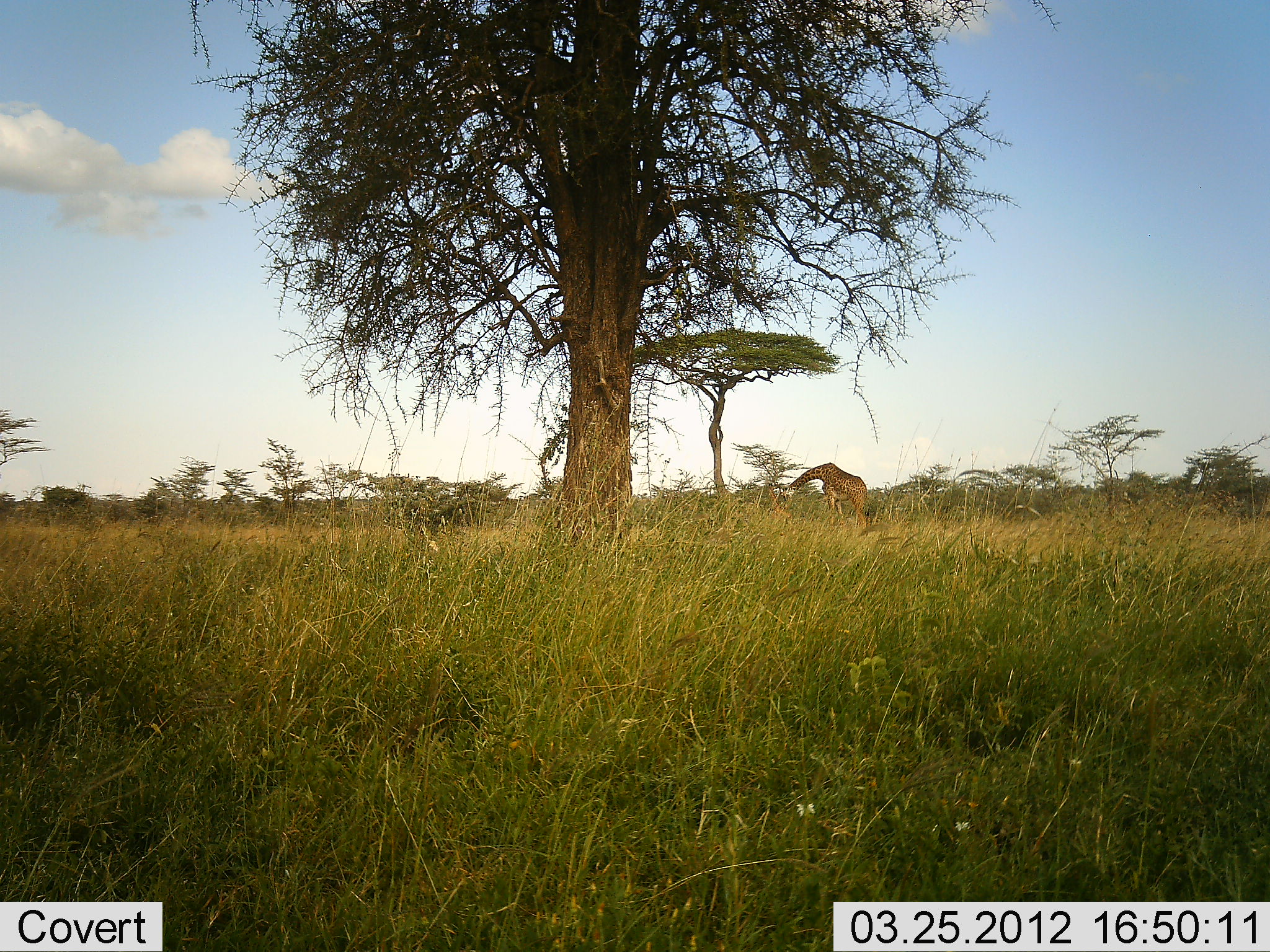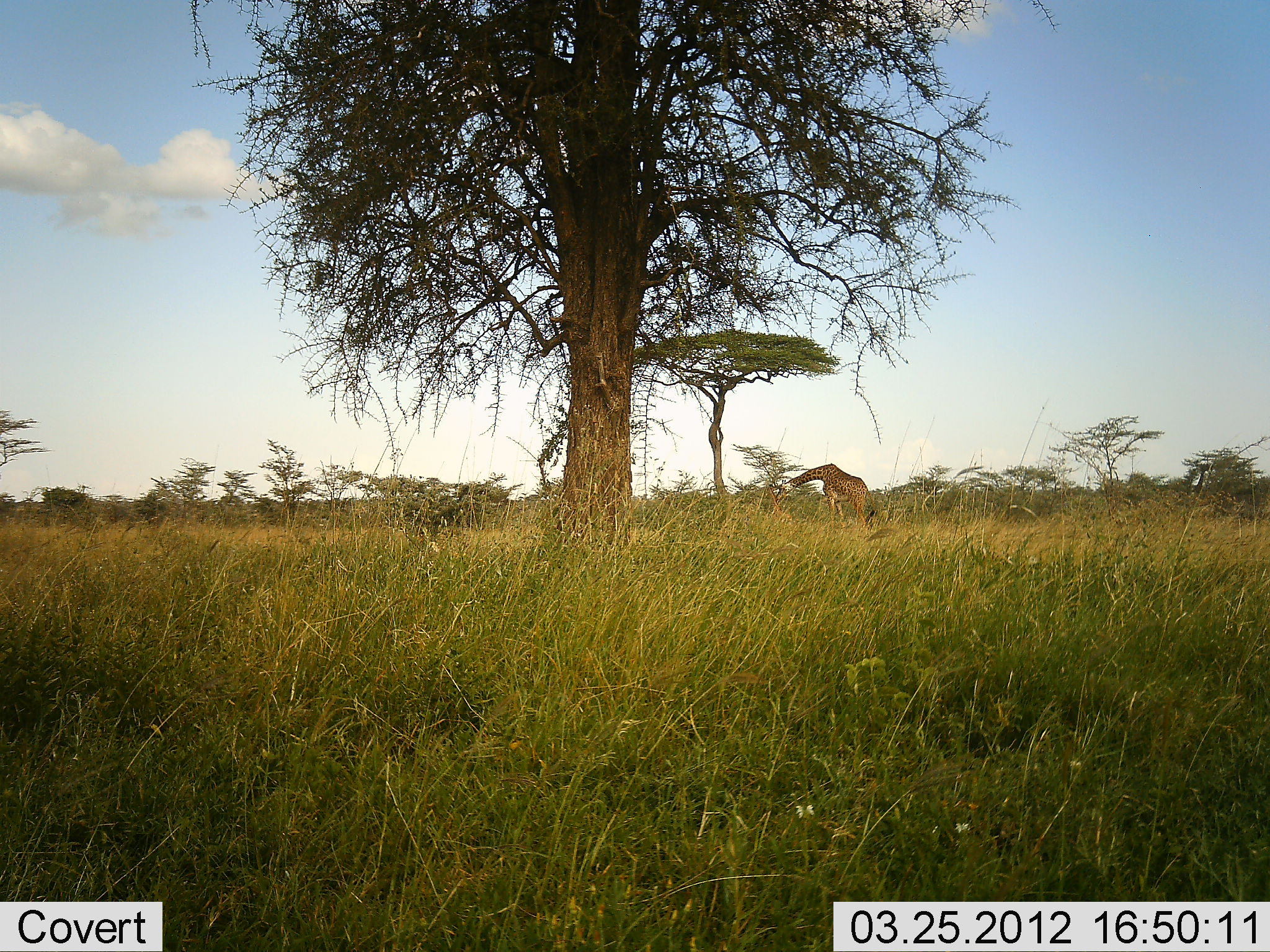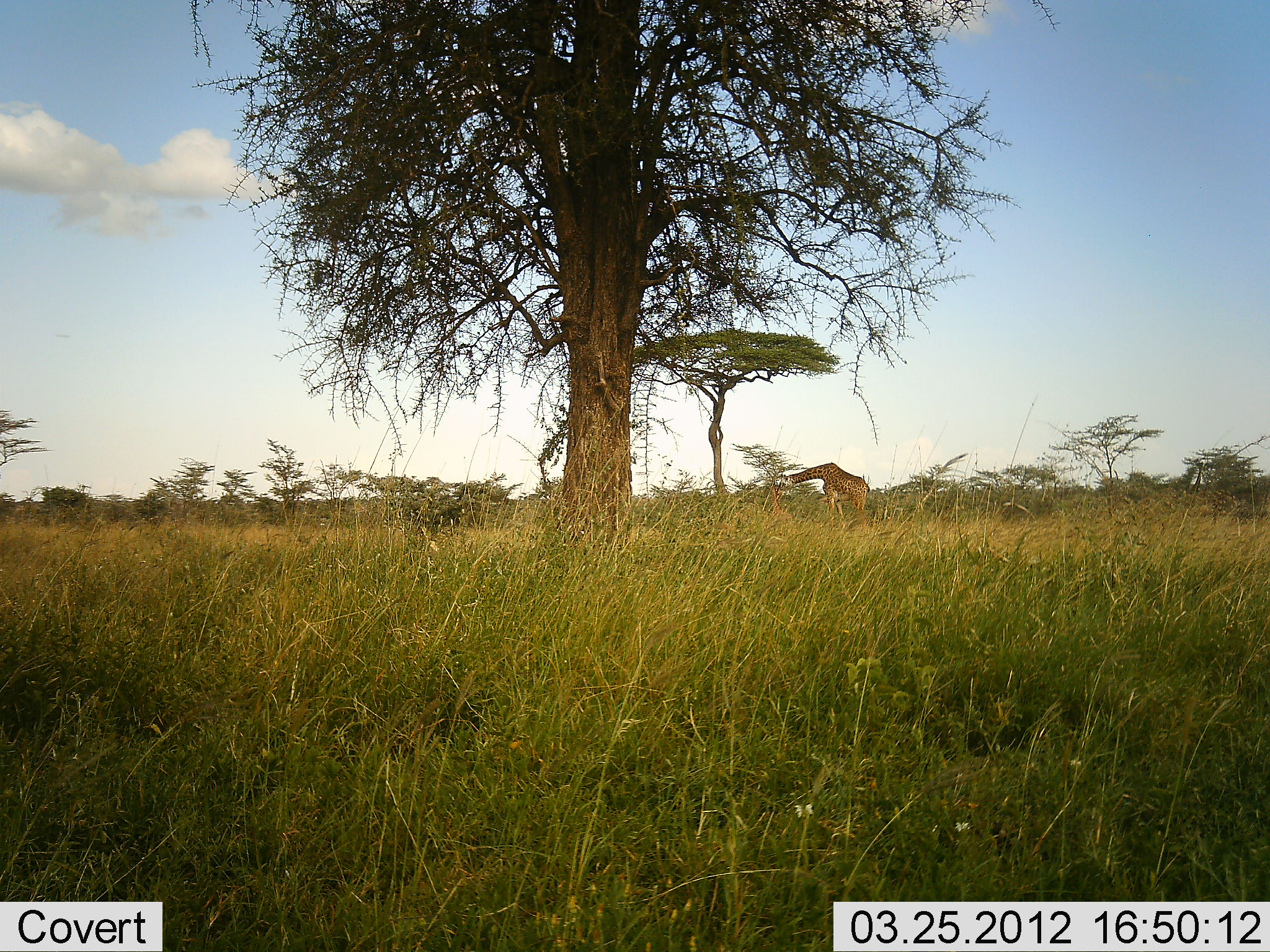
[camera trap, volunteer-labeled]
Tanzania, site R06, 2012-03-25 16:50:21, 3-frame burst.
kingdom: Animalia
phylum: Chordata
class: Mammalia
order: Artiodactyla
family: Giraffidae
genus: Giraffa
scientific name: Giraffa camelopardalis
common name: giraffe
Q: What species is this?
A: Giraffe (Giraffa camelopardalis).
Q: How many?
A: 1.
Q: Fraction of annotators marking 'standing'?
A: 27%.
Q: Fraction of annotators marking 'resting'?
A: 0%.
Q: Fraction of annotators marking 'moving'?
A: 9%.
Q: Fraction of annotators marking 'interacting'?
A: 0%.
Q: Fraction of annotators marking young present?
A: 5%.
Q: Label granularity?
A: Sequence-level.